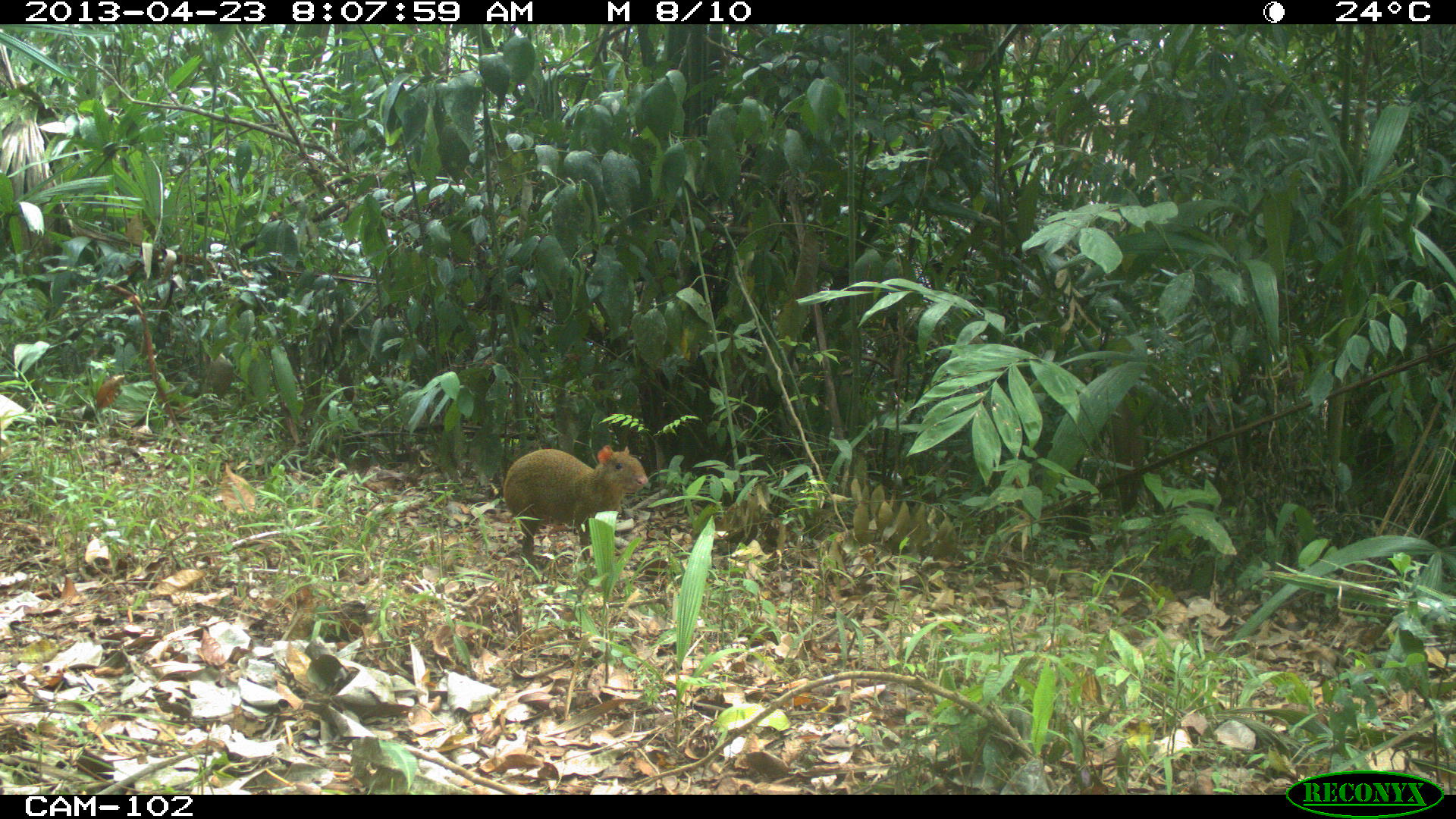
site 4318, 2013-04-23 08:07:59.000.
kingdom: Animalia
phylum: Chordata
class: Mammalia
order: Rodentia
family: Dasyproctidae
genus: Dasyprocta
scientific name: Dasyprocta punctata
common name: central american agouti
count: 1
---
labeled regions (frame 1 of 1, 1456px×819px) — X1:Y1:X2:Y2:
dasyprocta punctata: 501:443:648:562